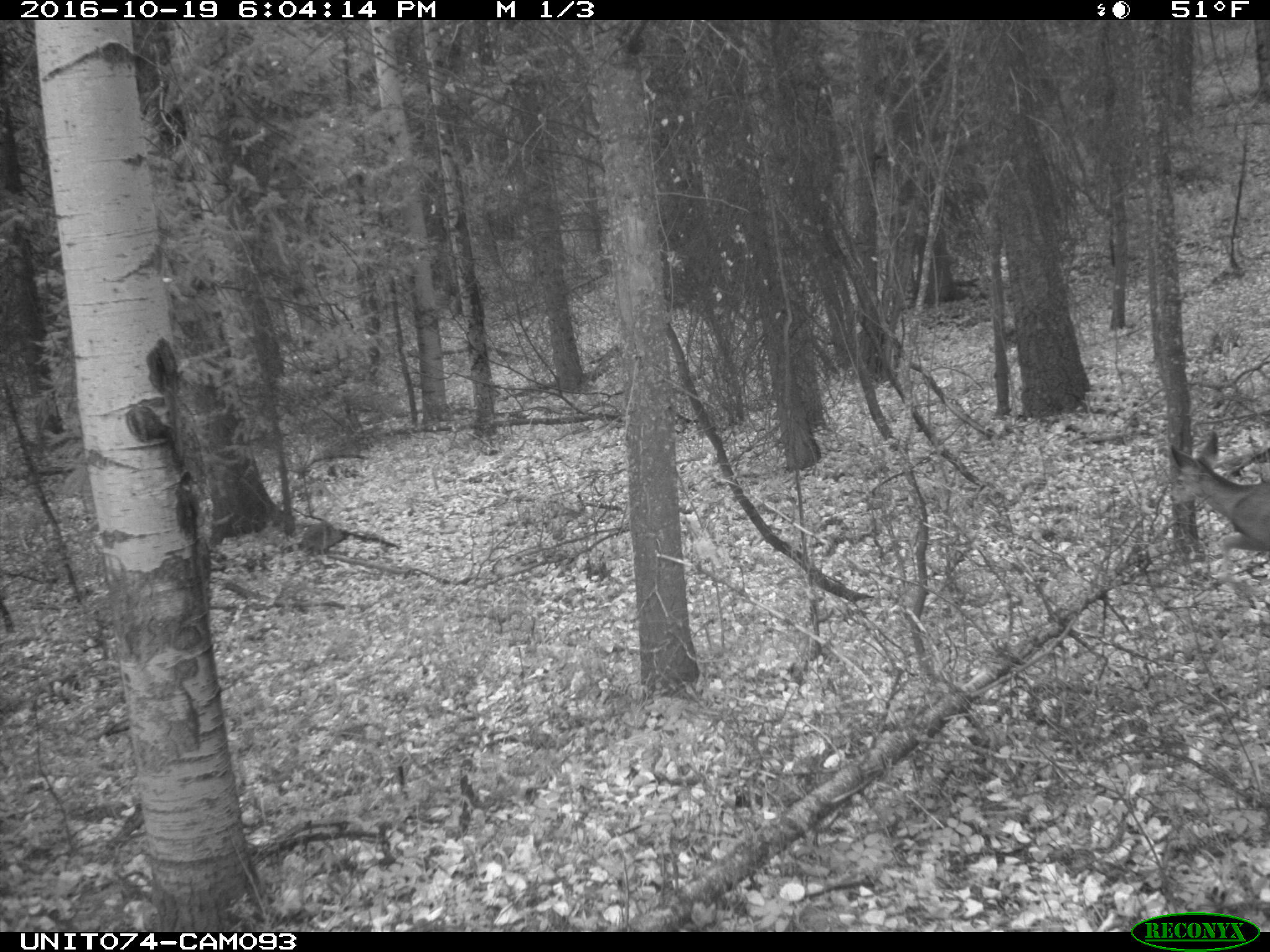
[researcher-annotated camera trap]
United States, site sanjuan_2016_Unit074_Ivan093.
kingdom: Animalia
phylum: Chordata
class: Mammalia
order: Artiodactyla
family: Cervidae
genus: Odocoileus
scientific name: Odocoileus hemionus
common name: mule deer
Odocoileus hemionus (mule deer).